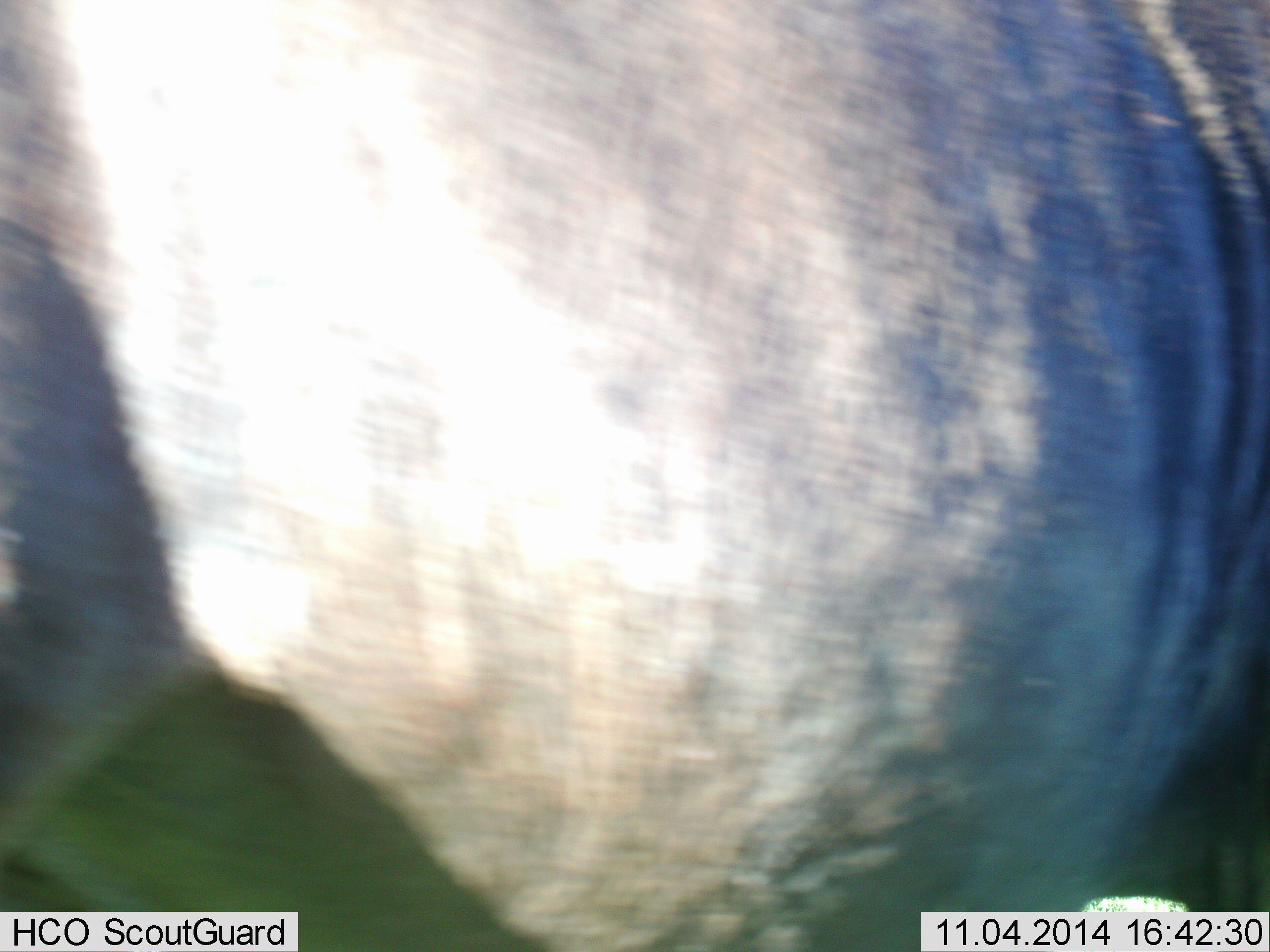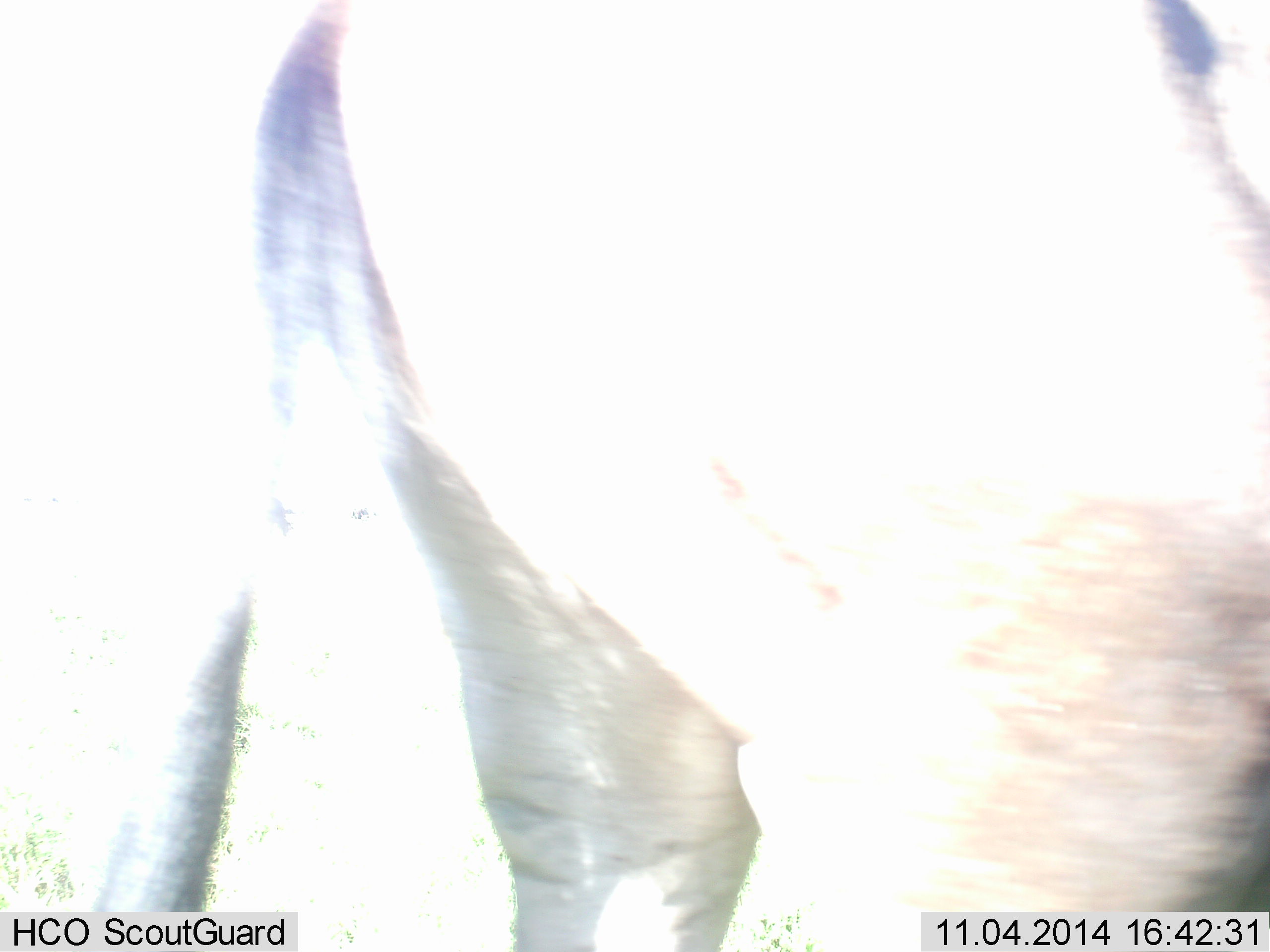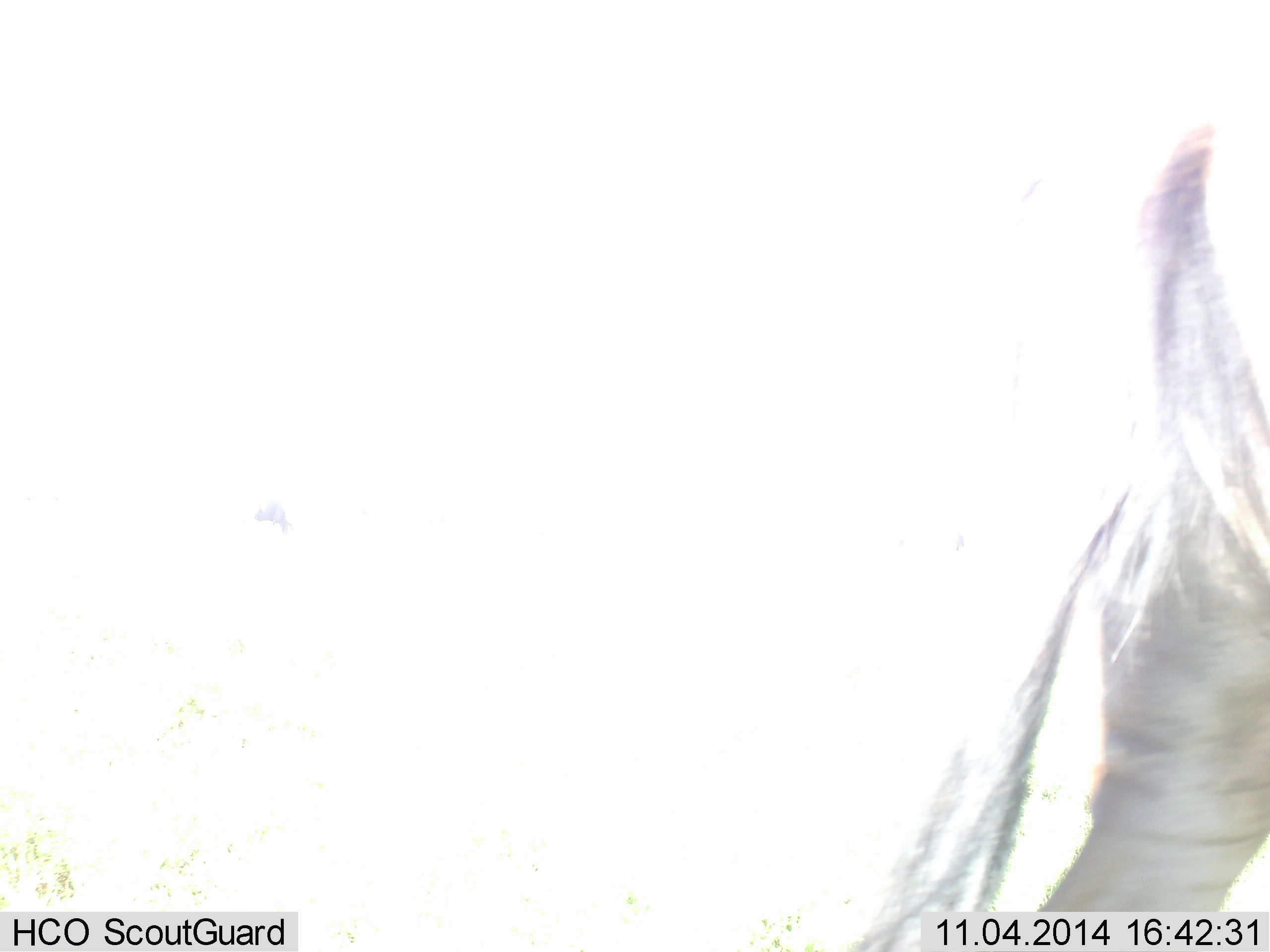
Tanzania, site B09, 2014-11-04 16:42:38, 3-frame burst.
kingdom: Animalia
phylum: Chordata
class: Mammalia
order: Artiodactyla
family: Bovidae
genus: Connochaetes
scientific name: Connochaetes taurinus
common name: blue wildebeest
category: wildebeest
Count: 1.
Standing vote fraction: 40%.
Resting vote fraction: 0%.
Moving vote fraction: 70%.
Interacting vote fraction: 0%.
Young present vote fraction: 0%.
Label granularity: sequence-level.